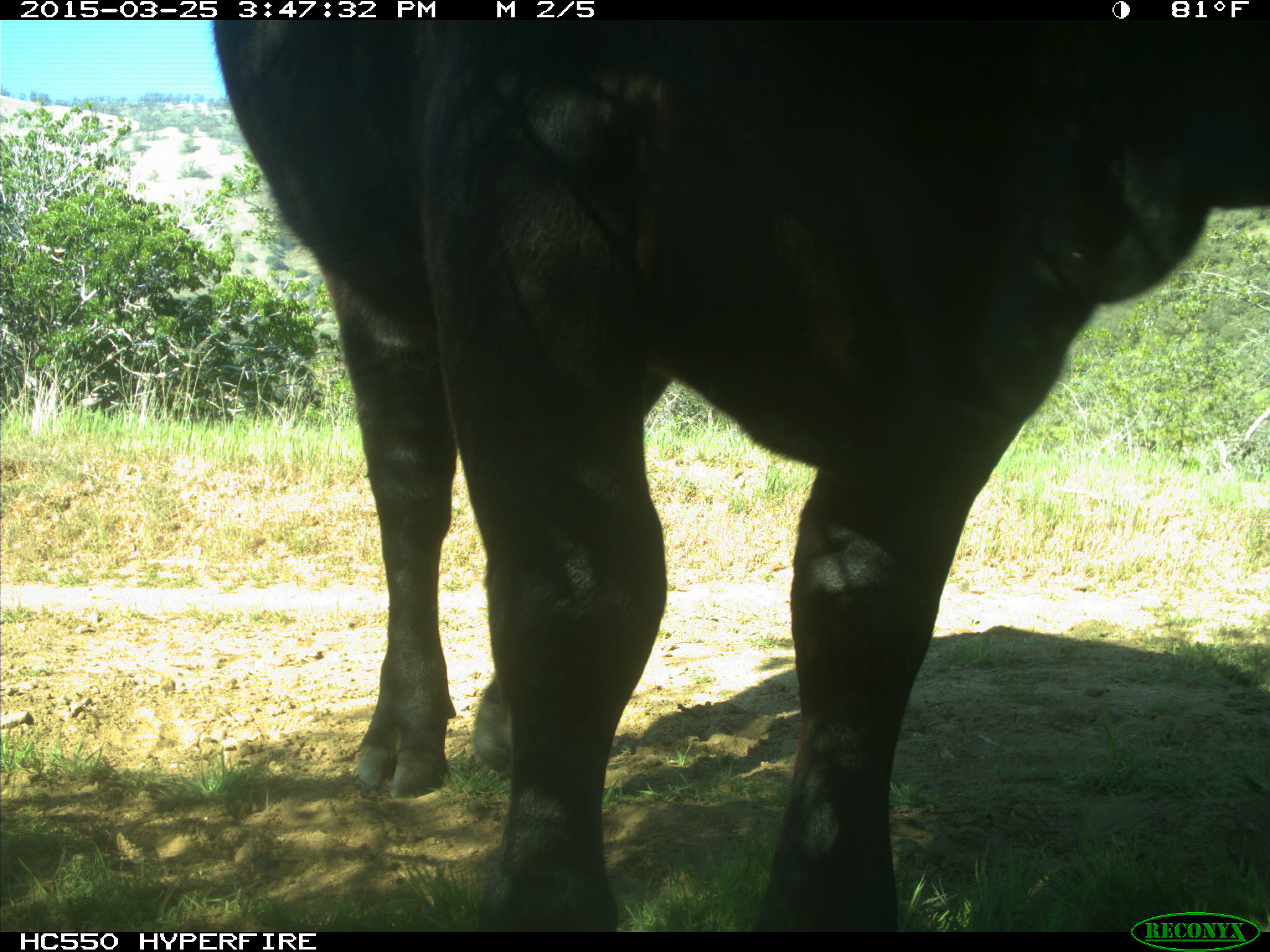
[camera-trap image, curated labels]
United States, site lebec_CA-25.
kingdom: Animalia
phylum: Chordata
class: Mammalia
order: Artiodactyla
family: Bovidae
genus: Bos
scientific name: Bos taurus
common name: domestic cow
Bos taurus (domestic cow).